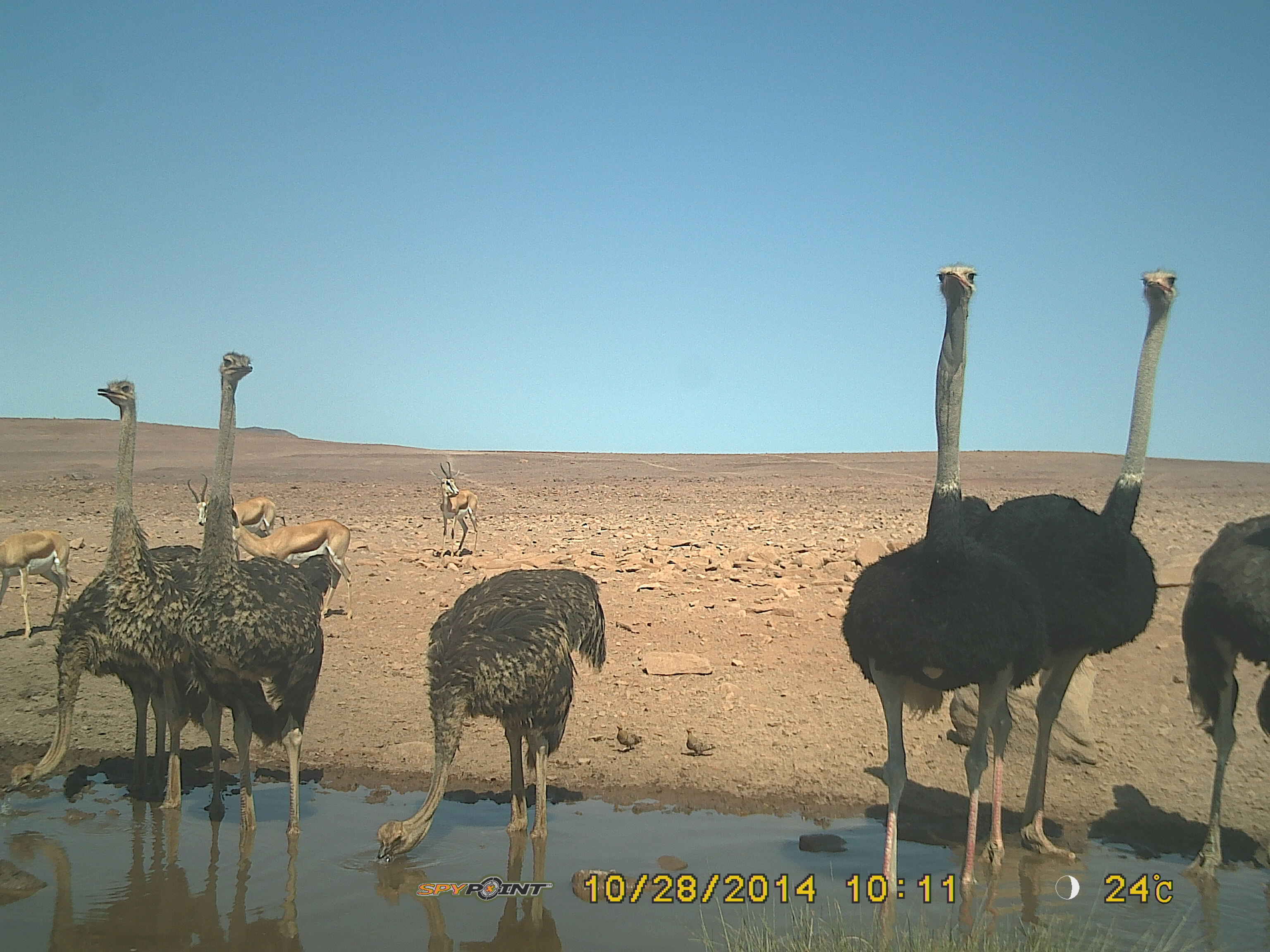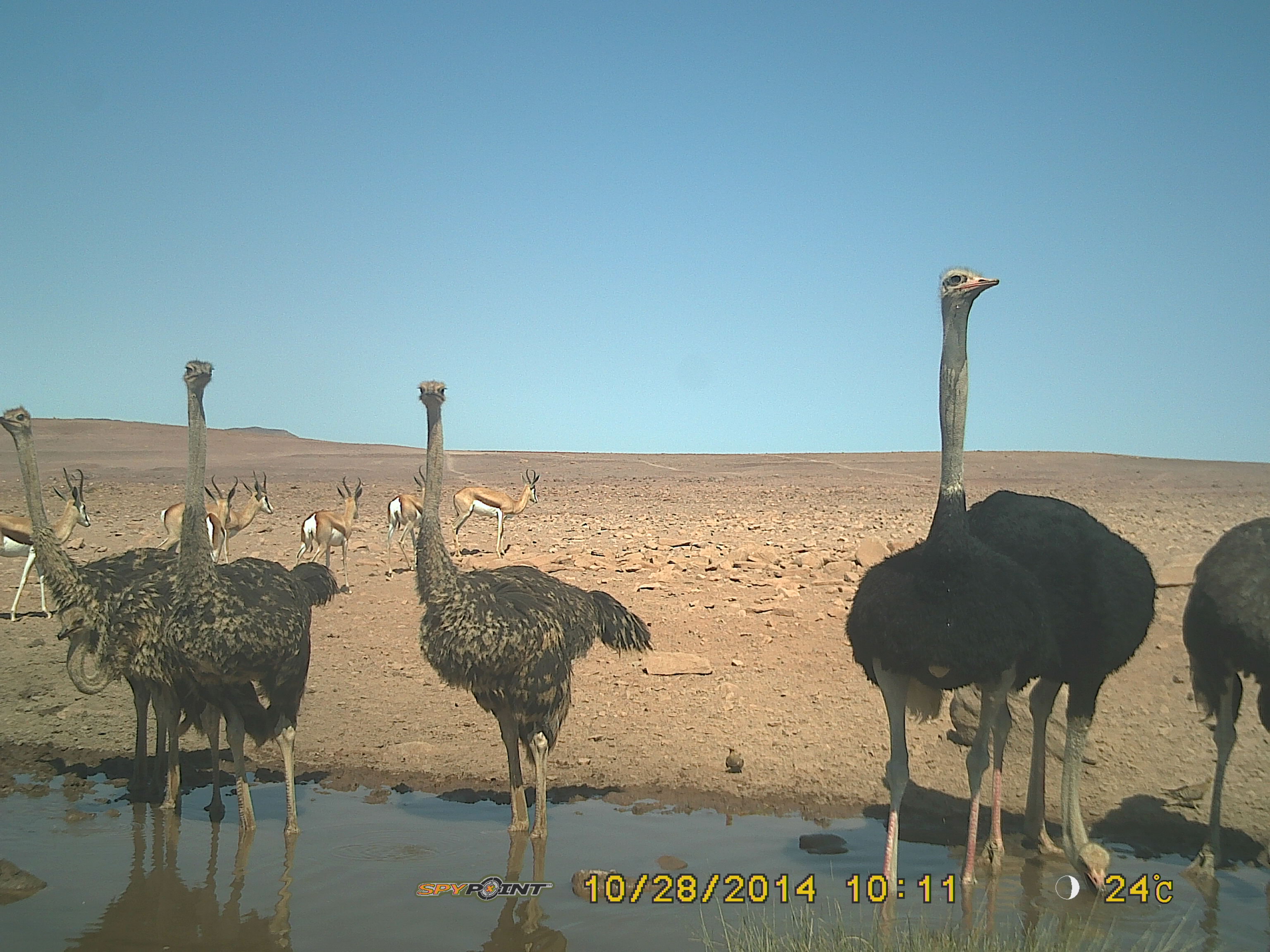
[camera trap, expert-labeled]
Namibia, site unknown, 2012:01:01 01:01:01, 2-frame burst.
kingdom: Animalia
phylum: Chordata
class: Aves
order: Struthioniformes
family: Struthionidae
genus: Struthio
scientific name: Struthio camelus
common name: common ostrich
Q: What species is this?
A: Struthio camelus (common ostrich).